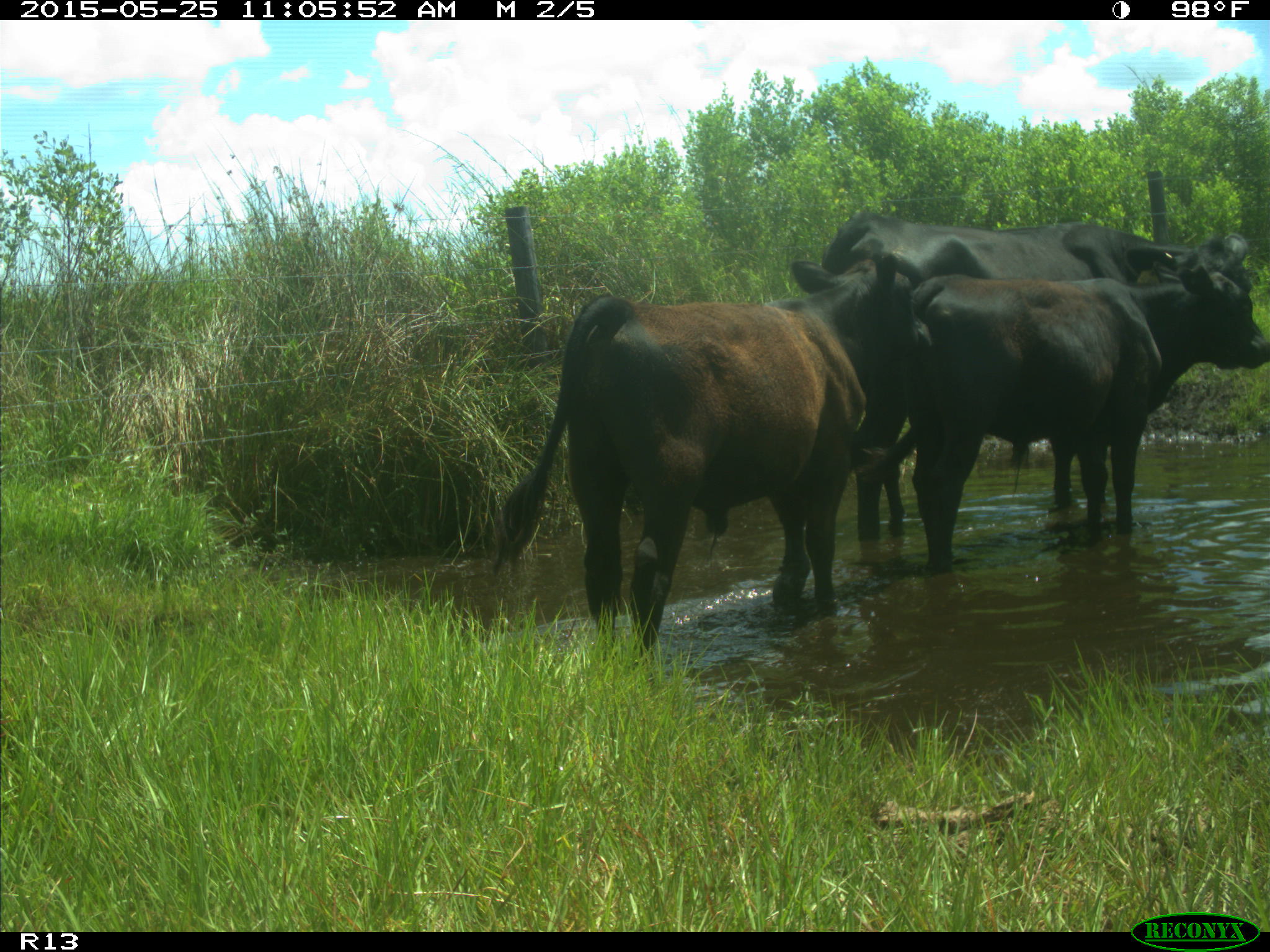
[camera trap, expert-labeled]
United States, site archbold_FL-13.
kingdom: Animalia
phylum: Chordata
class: Mammalia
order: Artiodactyla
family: Bovidae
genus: Bos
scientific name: Bos taurus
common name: domestic cow